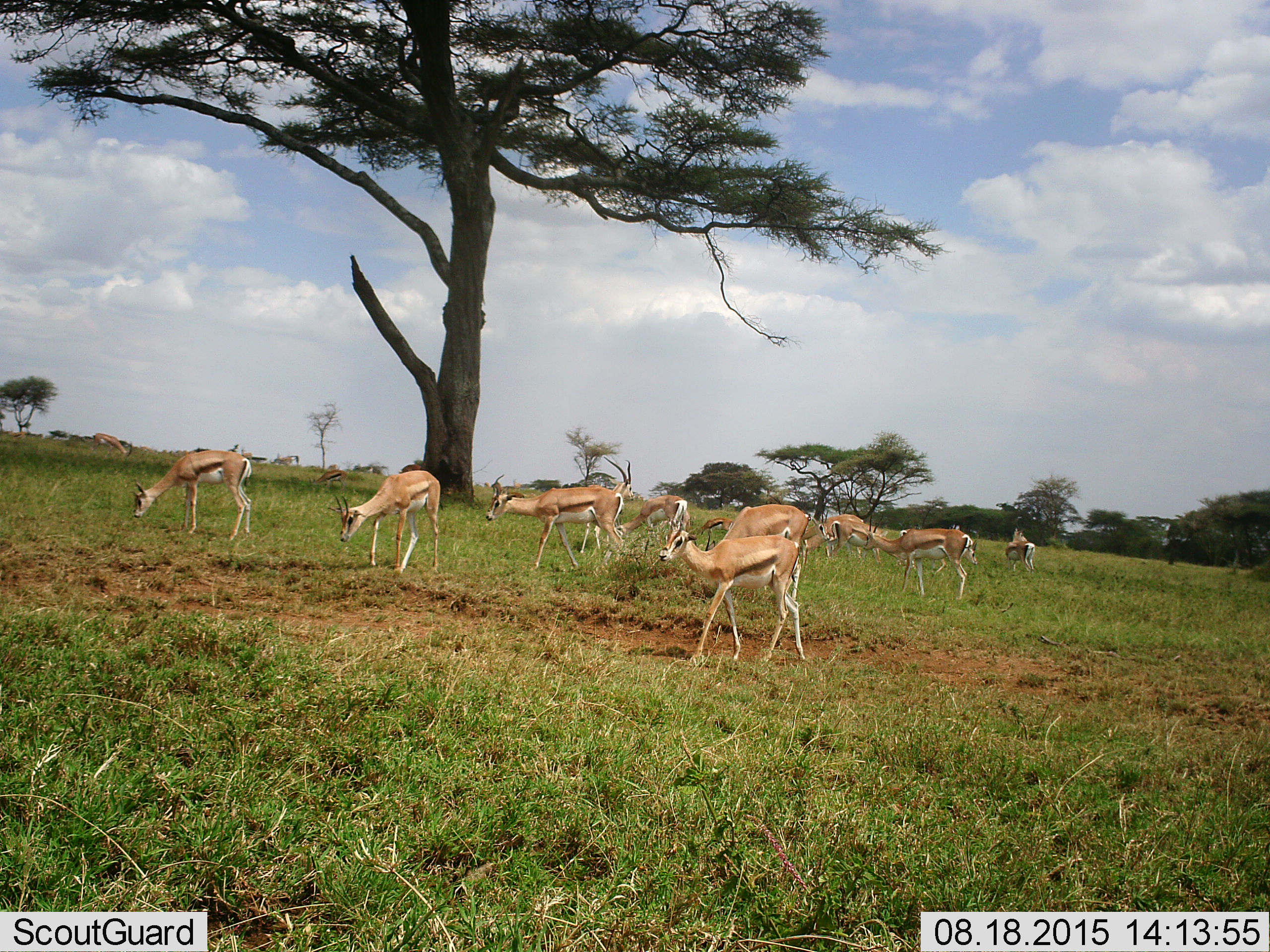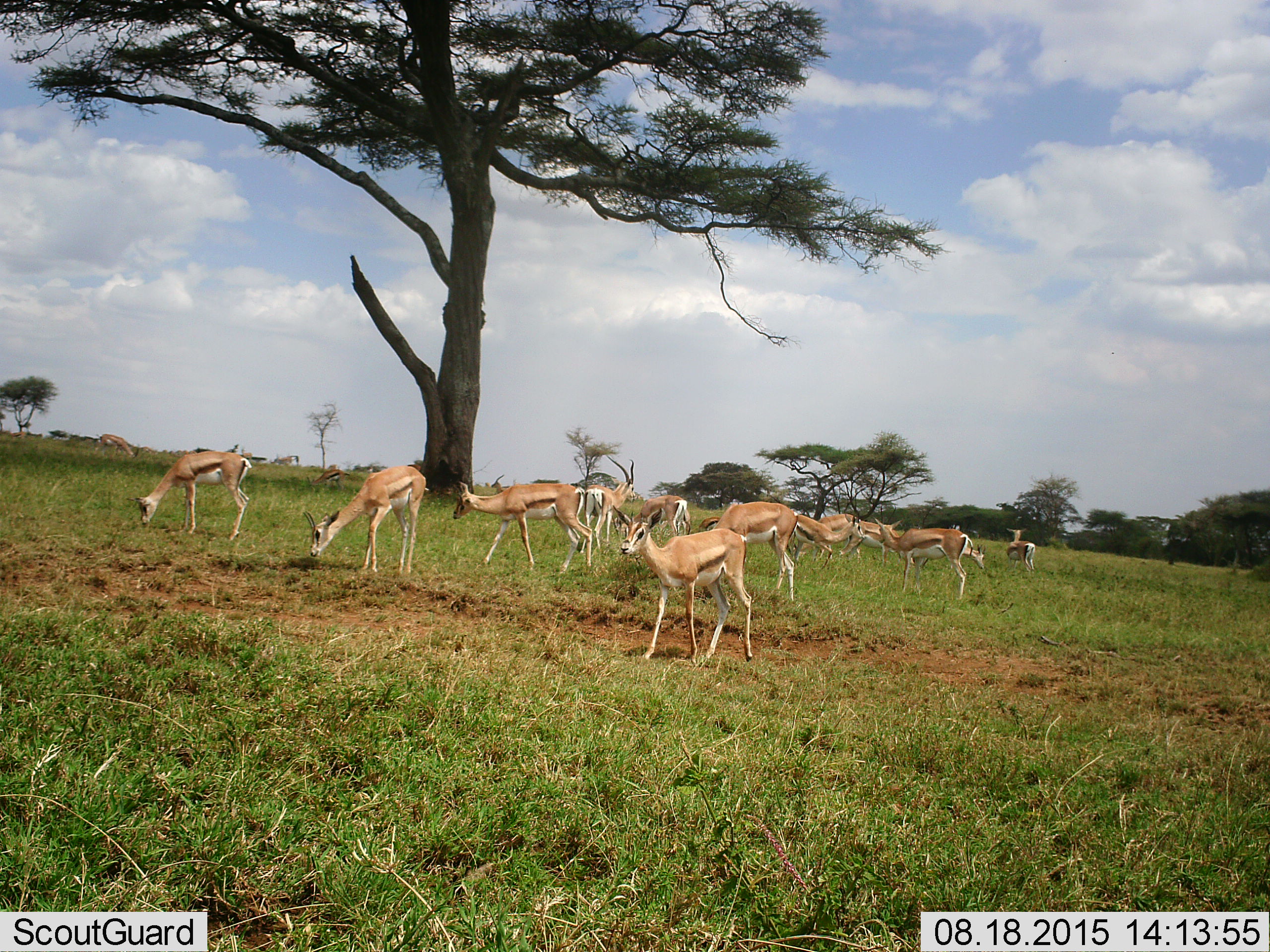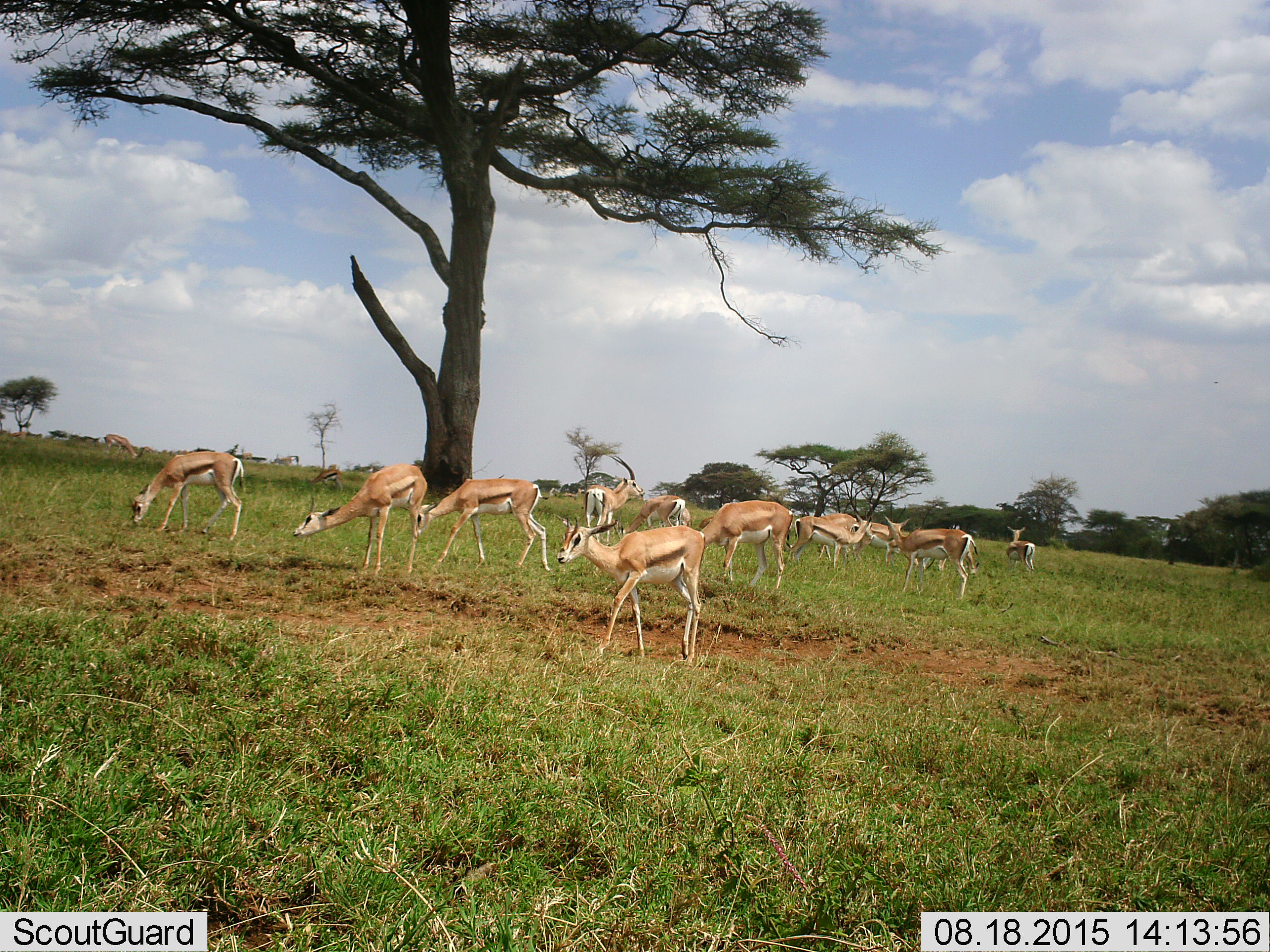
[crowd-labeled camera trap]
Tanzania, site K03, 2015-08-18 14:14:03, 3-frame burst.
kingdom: Animalia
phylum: Chordata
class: Mammalia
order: Artiodactyla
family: Bovidae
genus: Eudorcas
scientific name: Eudorcas thomsonii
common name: thomson's gazelle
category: gazellethomsons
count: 11-50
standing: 33%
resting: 0%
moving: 50%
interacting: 0%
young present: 33%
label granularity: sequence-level